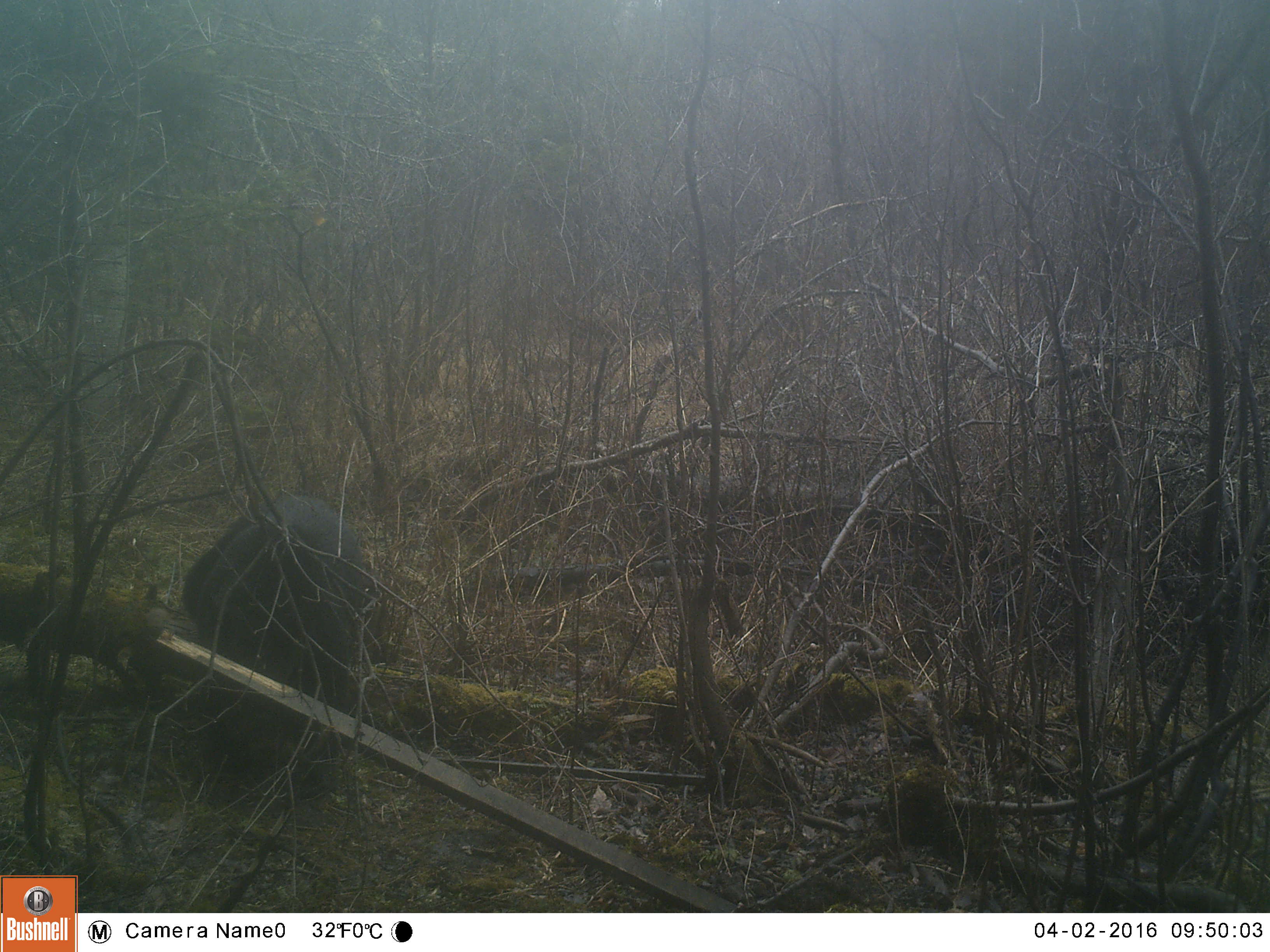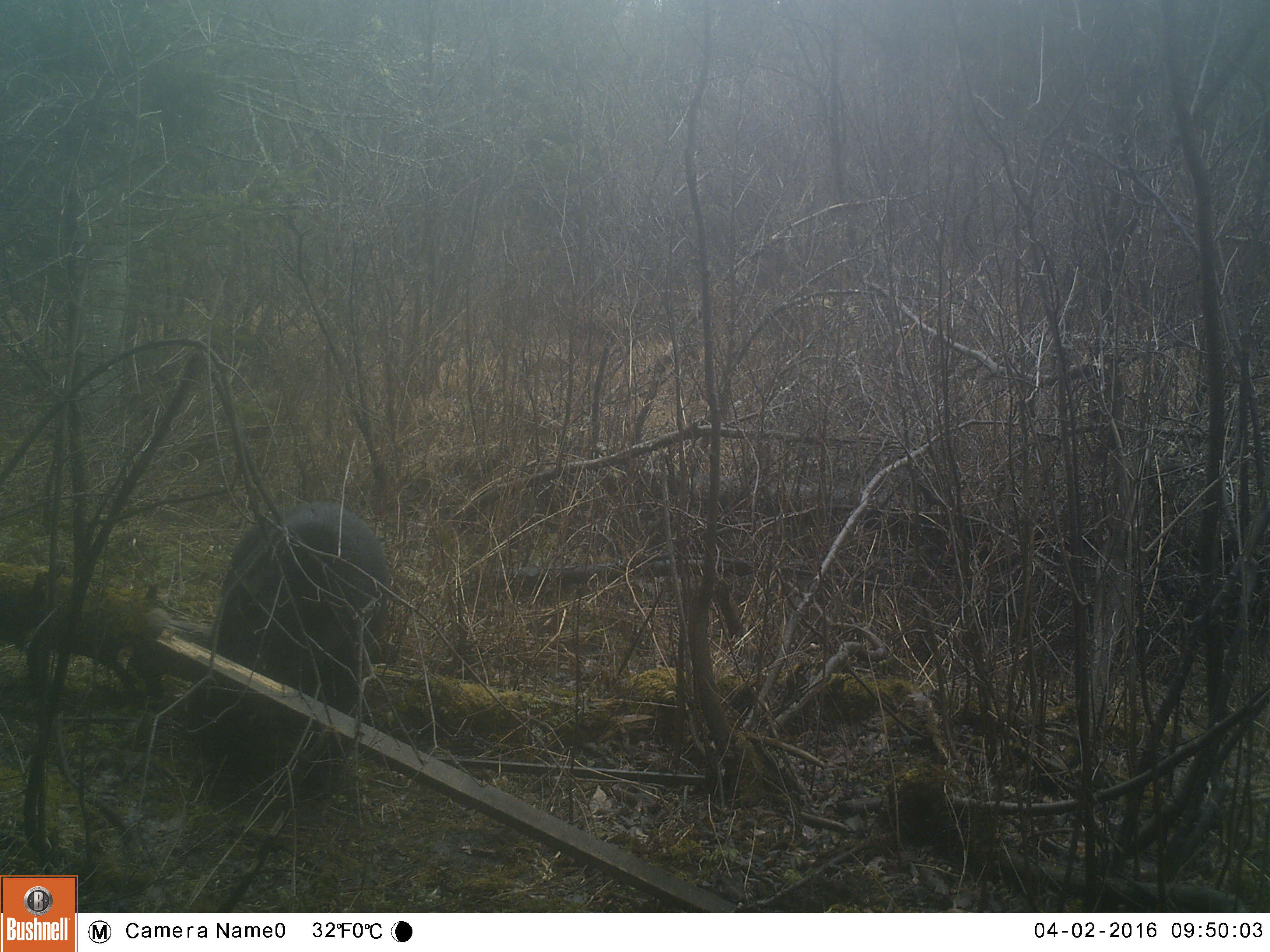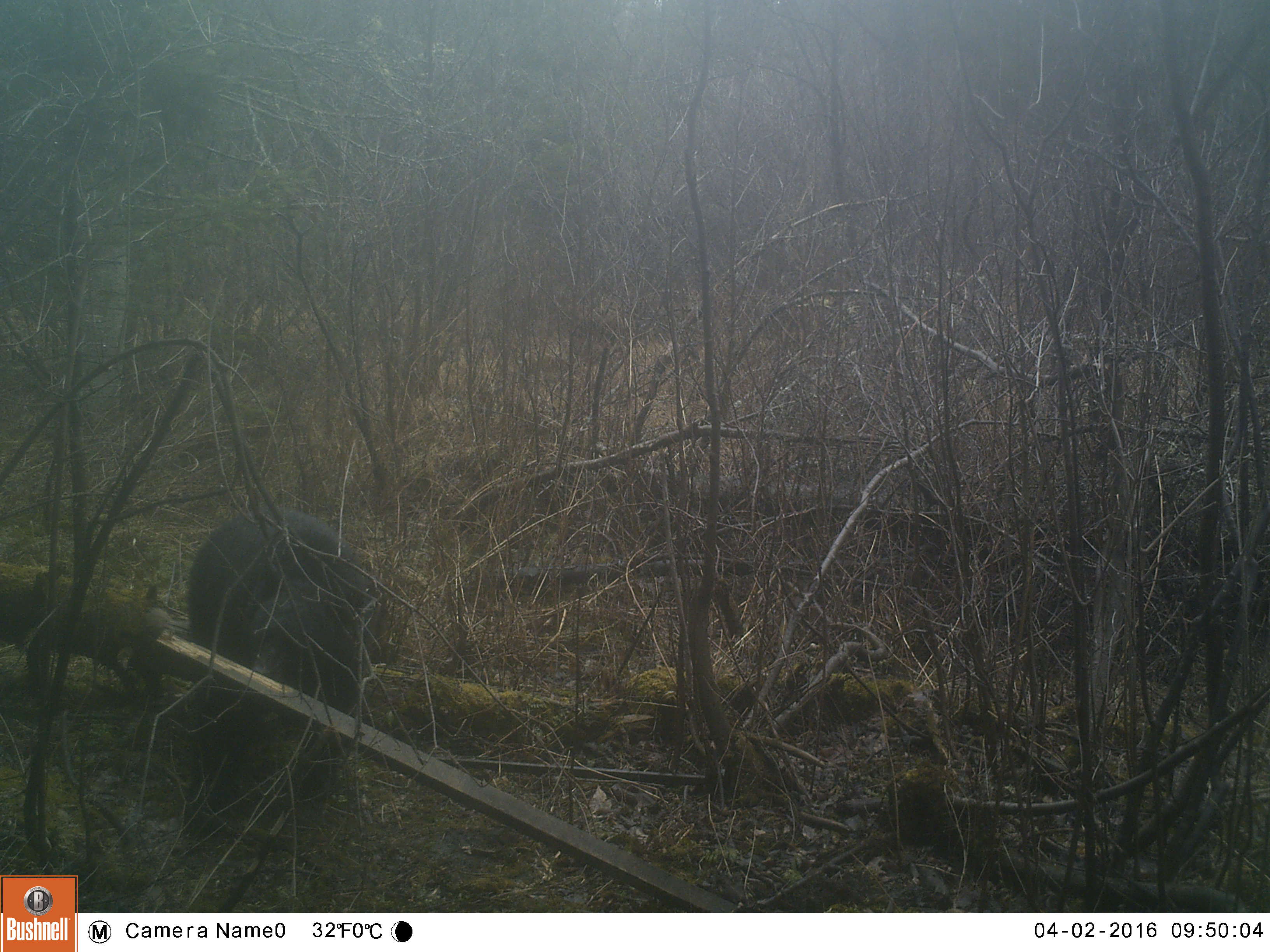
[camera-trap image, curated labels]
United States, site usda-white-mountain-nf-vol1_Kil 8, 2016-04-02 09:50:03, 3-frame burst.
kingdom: Animalia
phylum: Chordata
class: Mammalia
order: Carnivora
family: Ursidae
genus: Ursus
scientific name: Ursus americanus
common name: black bear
Black bear (Ursus americanus).